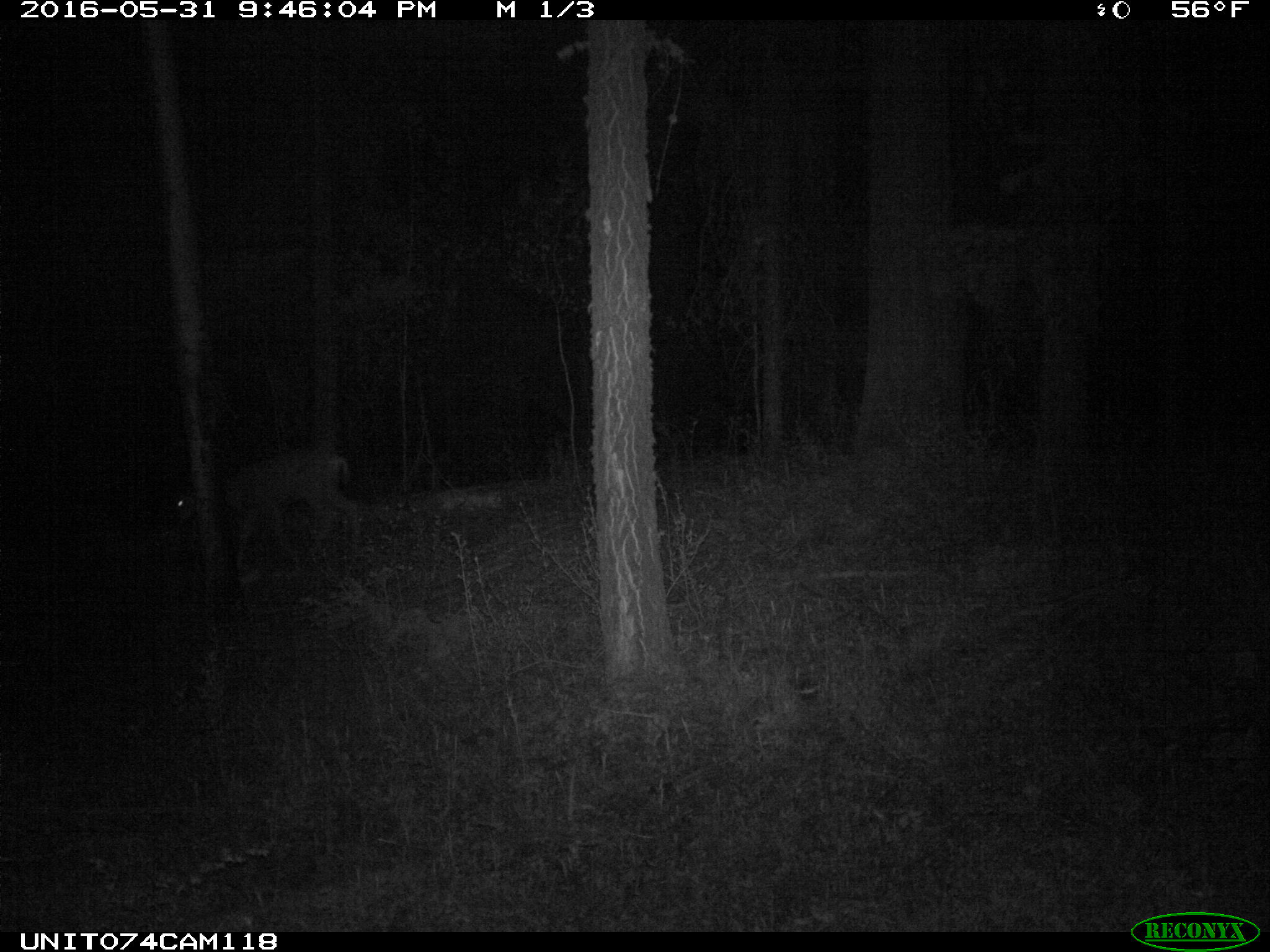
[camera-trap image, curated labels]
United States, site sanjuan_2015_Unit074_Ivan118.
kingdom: Animalia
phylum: Chordata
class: Mammalia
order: Artiodactyla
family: Cervidae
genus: Odocoileus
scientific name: Odocoileus hemionus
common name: mule deer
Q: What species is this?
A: Odocoileus hemionus (mule deer).